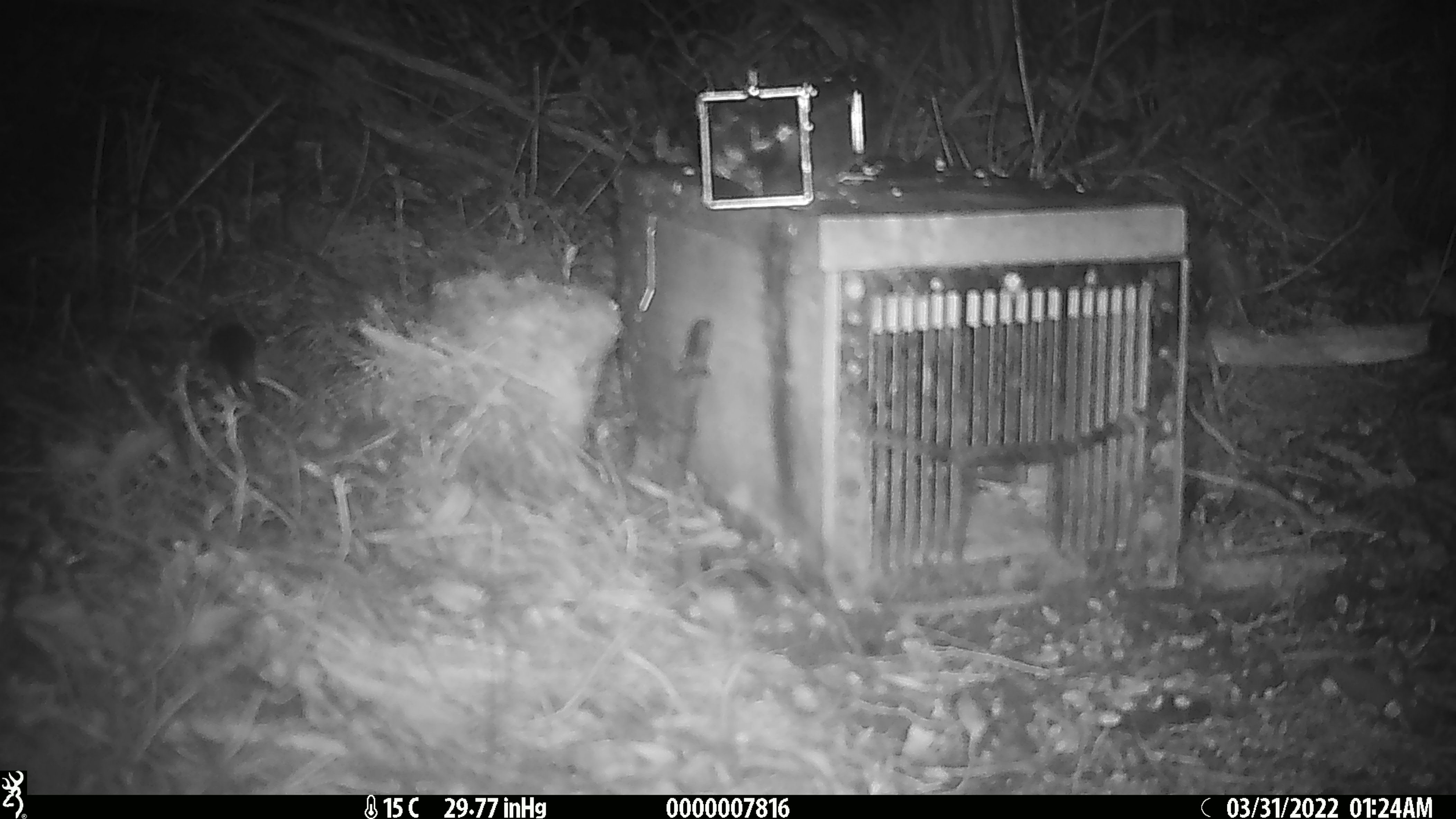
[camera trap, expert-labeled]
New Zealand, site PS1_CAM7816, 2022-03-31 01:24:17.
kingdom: Animalia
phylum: Chordata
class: Mammalia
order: Rodentia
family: Muridae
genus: Mus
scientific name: Mus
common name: mouse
Mouse (Mus).